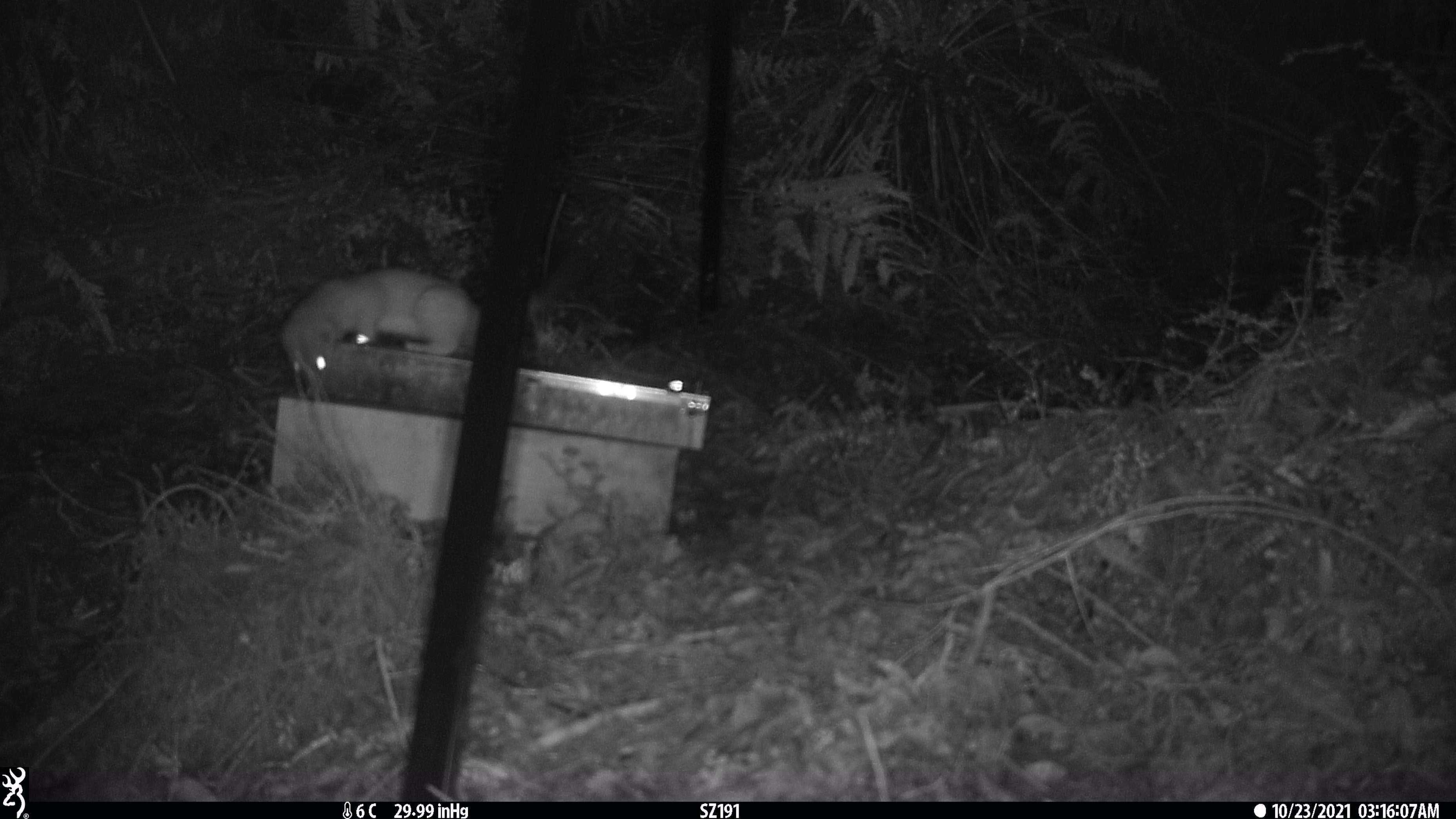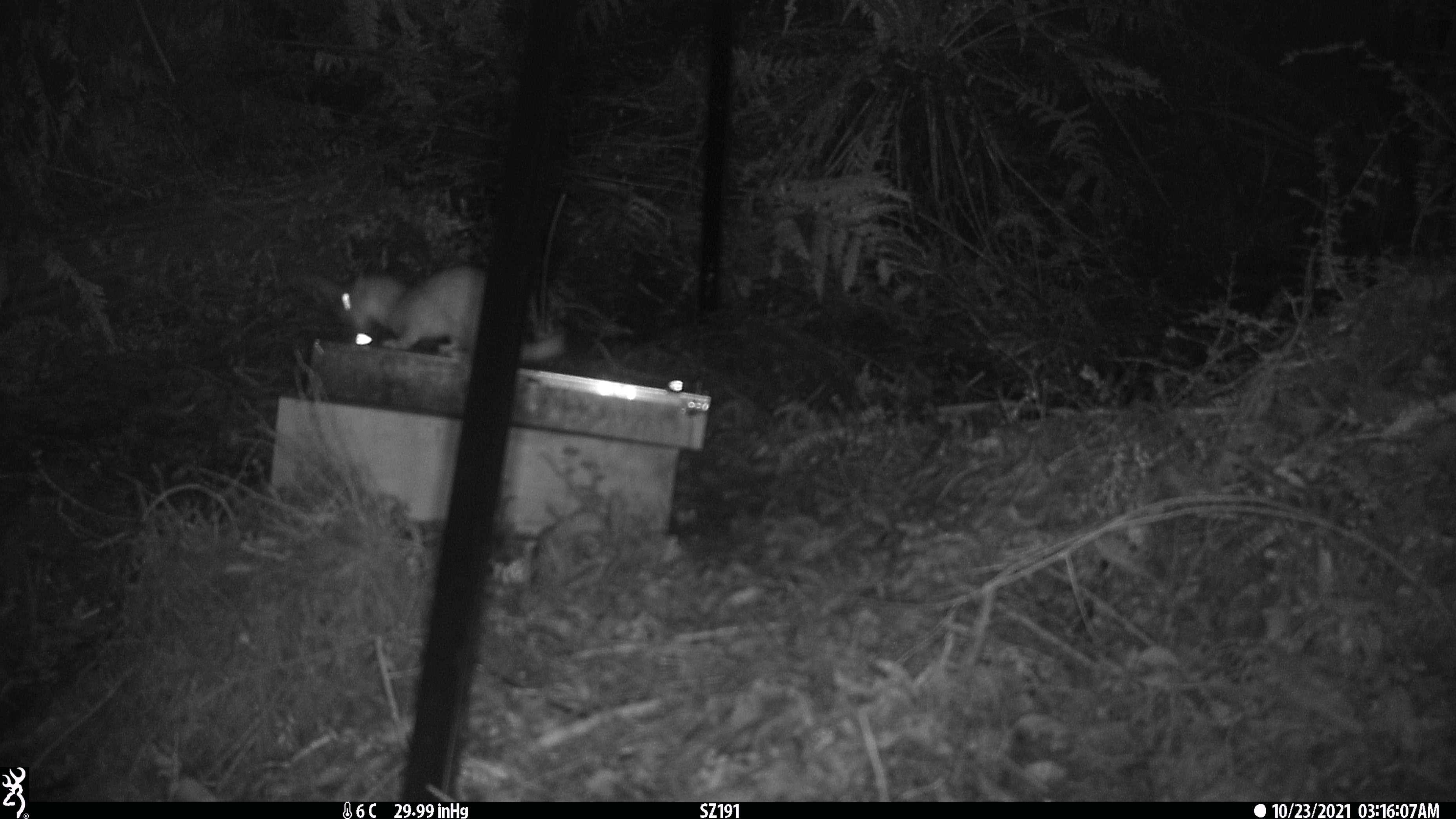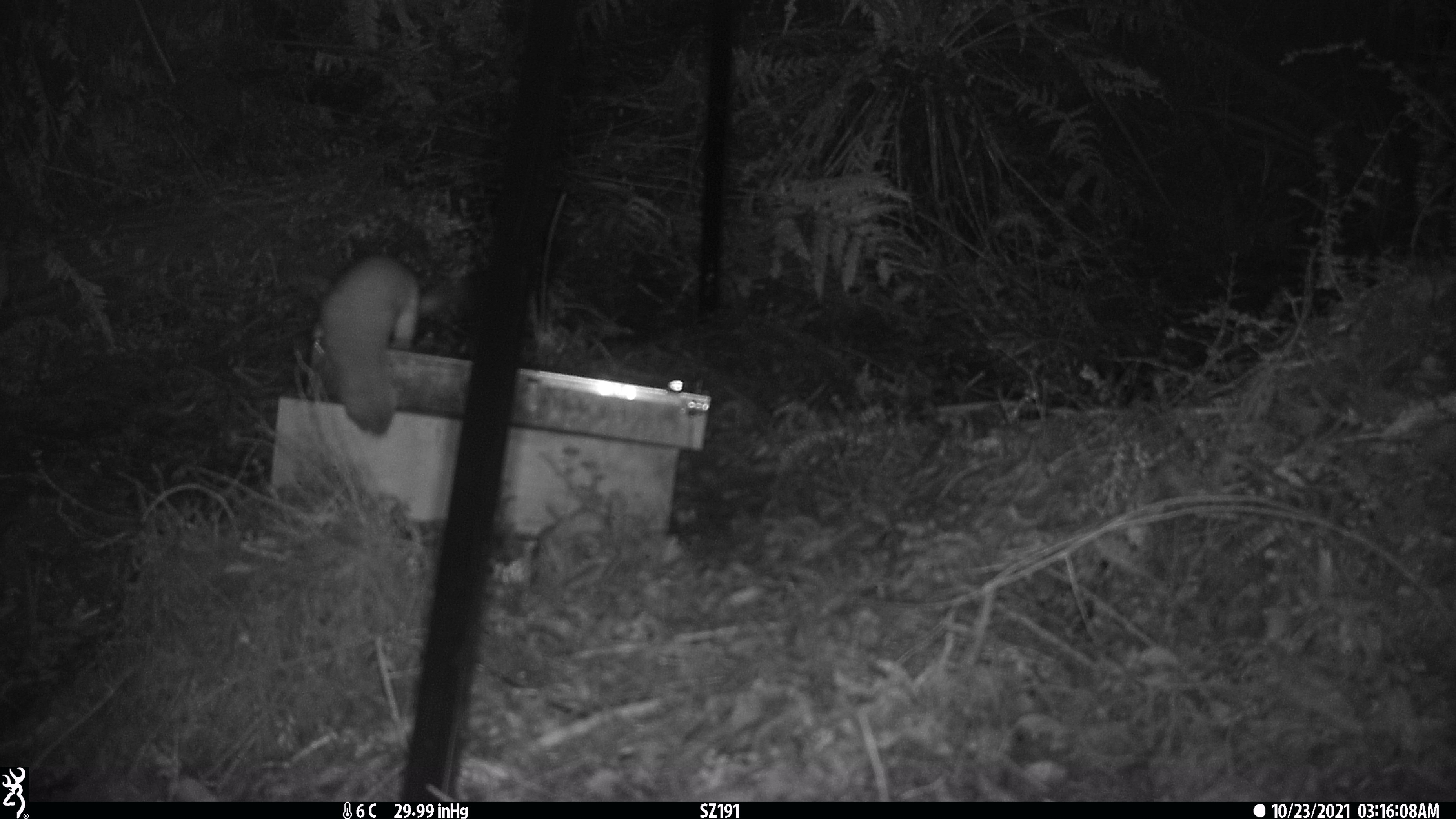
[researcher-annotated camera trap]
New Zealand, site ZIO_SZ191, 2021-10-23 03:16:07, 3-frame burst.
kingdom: Animalia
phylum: Chordata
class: Mammalia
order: Carnivora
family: Mustelidae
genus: Mustela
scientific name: Mustela erminea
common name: stoat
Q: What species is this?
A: Stoat (Mustela erminea).